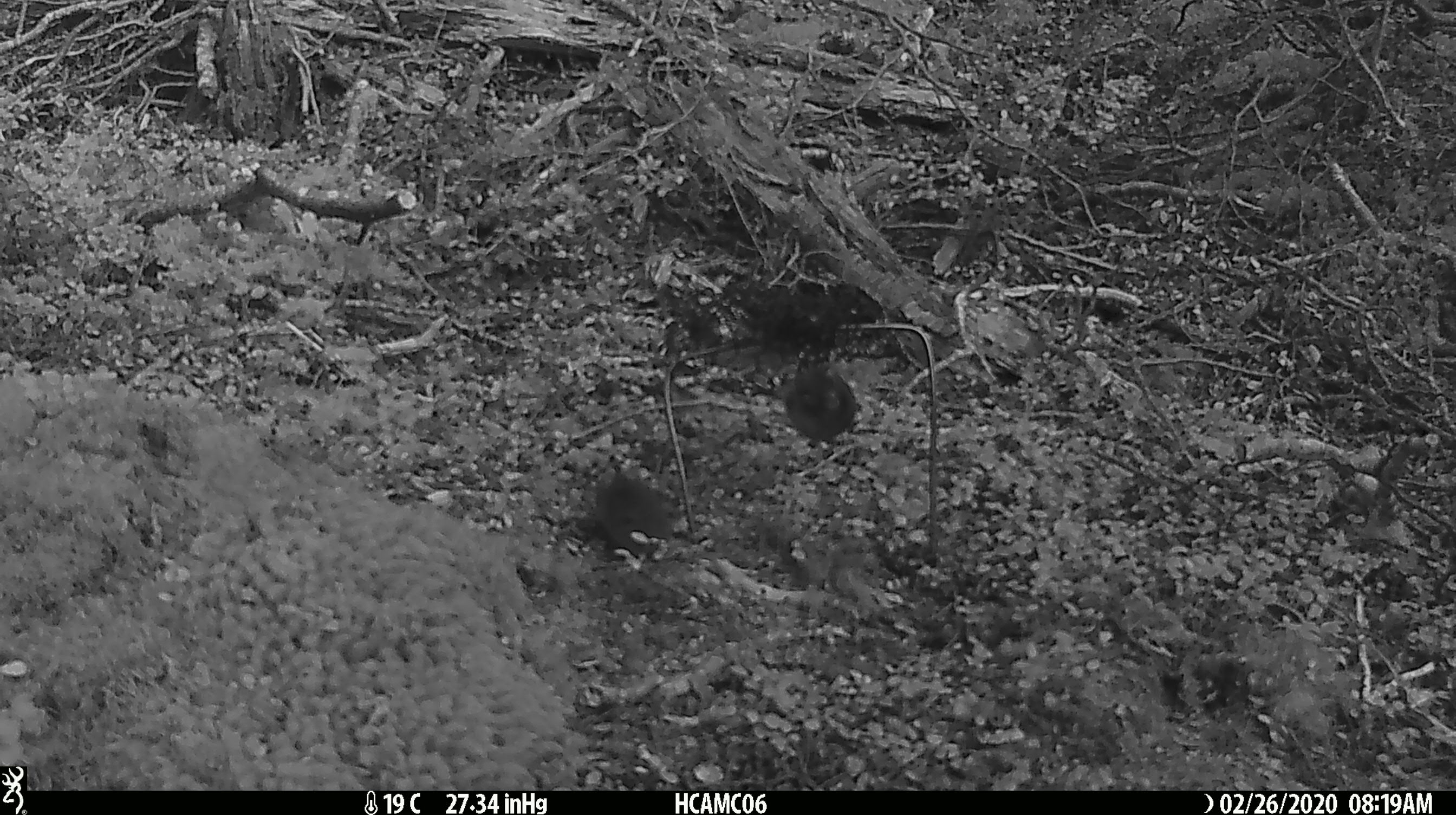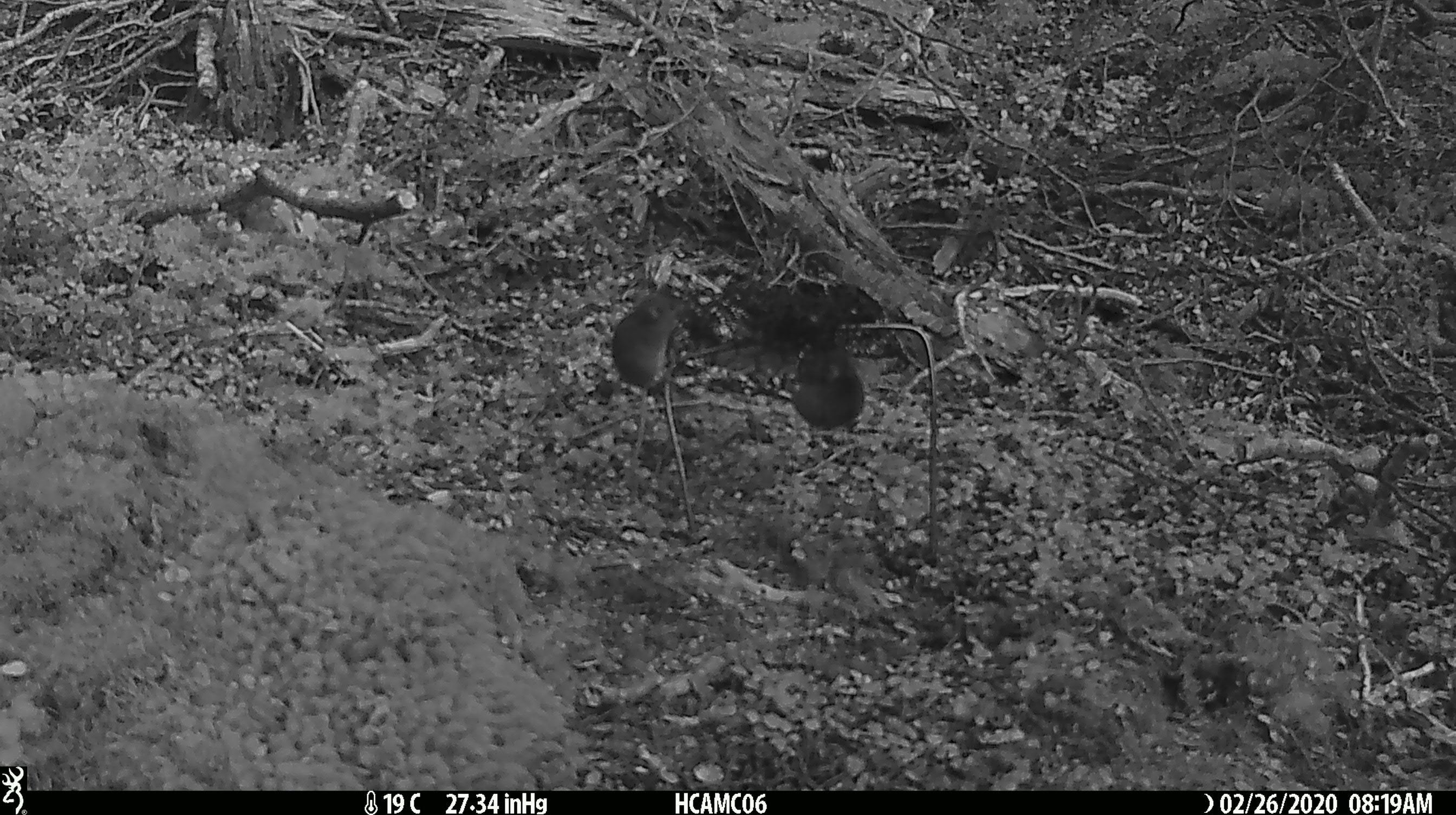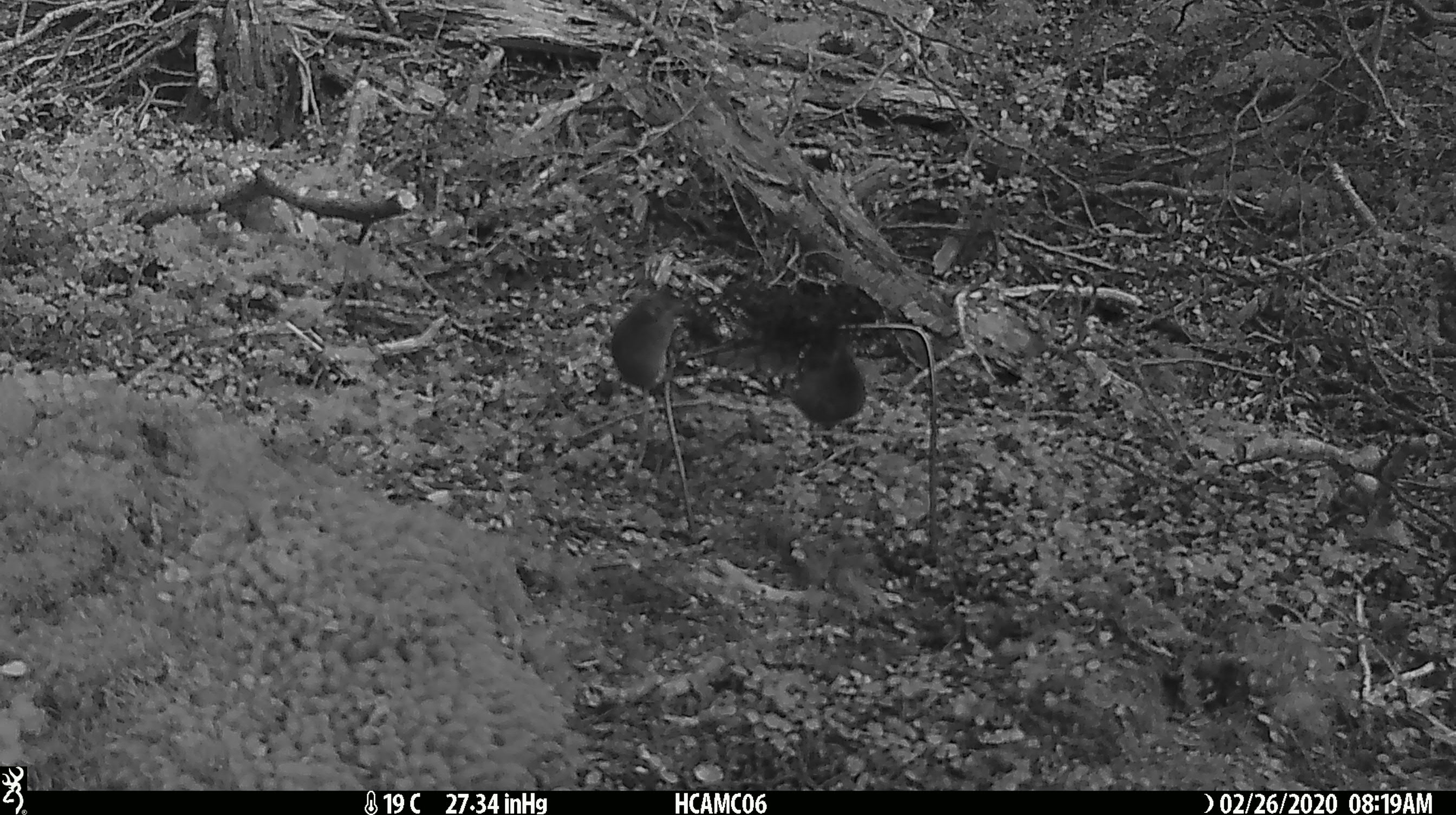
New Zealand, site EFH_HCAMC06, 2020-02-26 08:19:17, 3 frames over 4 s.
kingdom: Animalia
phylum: Chordata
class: Mammalia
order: Rodentia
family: Muridae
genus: Mus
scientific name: Mus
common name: mouse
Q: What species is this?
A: Mouse (Mus).